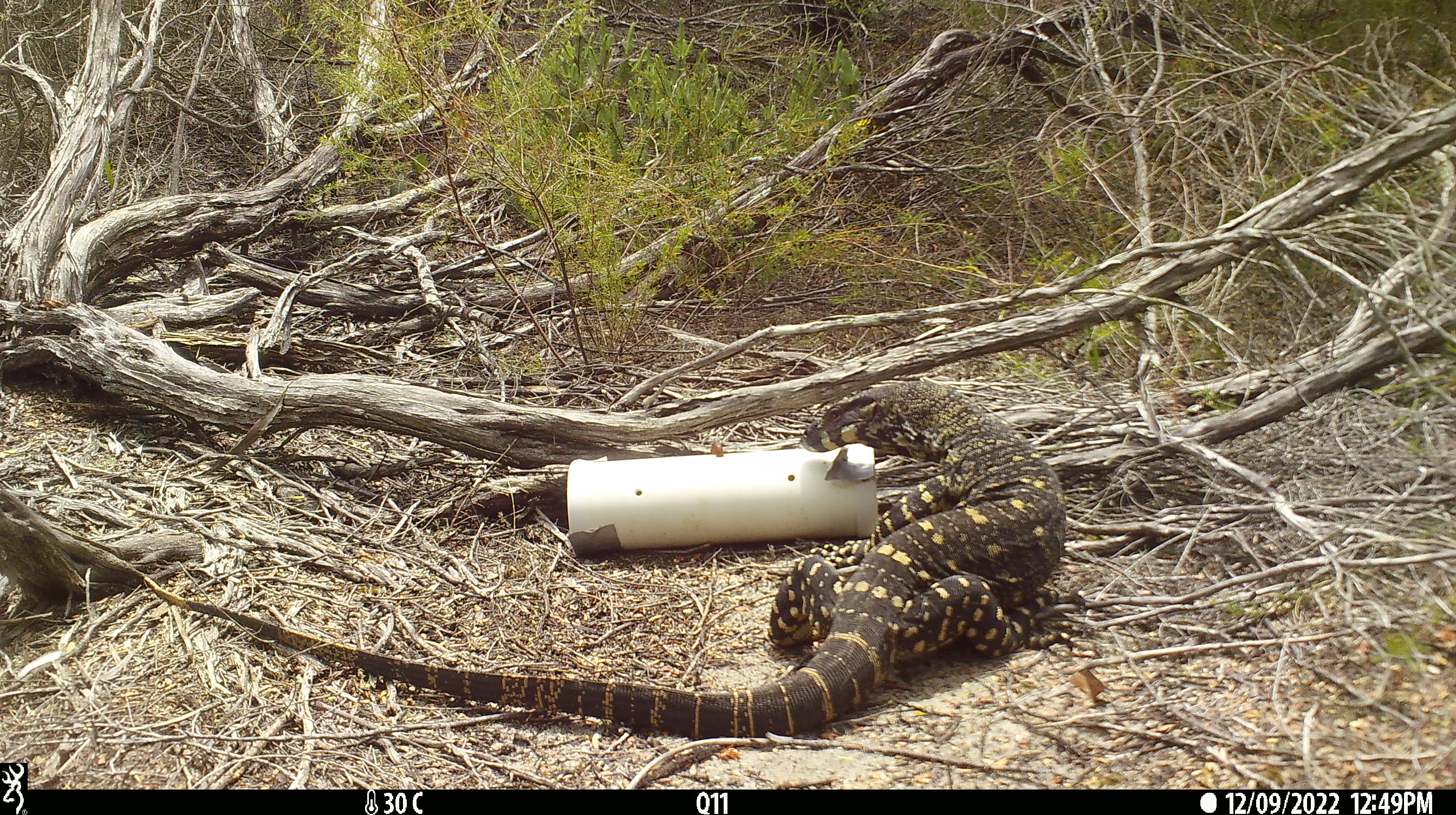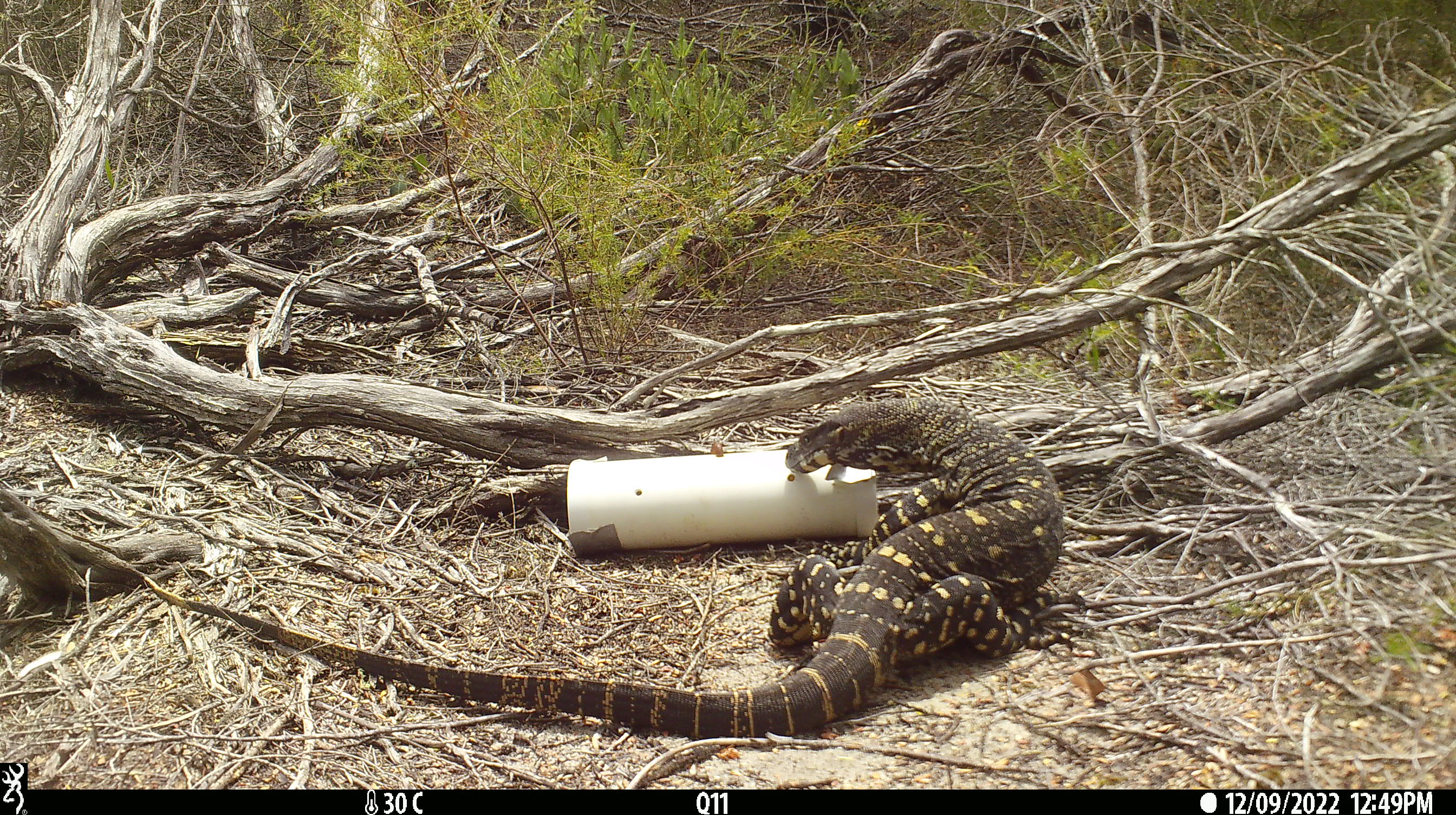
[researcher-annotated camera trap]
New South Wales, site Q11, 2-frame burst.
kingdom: Animalia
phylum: Chordata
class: Reptilia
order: Squamata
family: Varanidae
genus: Varanus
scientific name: Varanus varius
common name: lace monitor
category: goanna